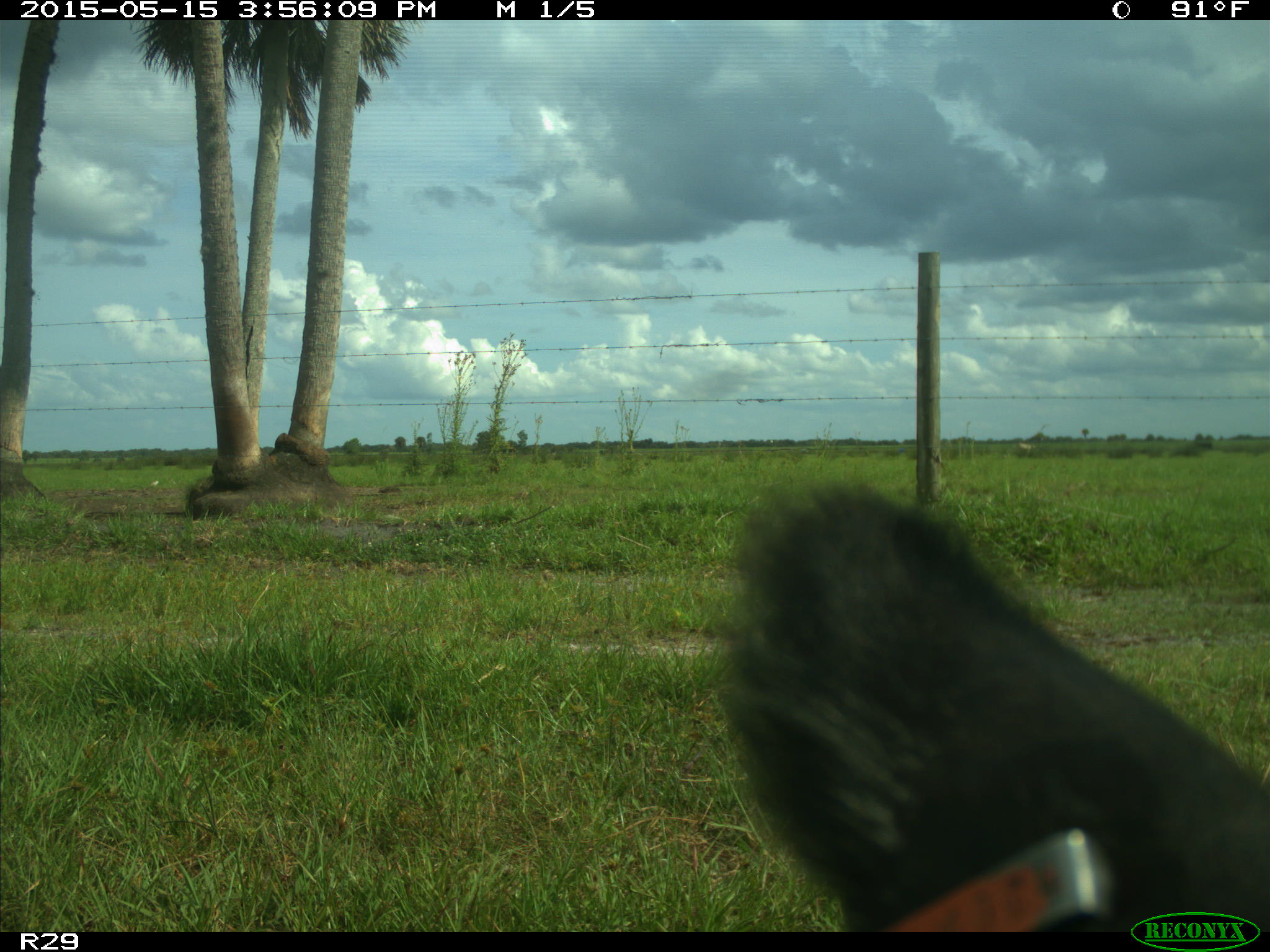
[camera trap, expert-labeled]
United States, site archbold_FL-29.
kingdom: Animalia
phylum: Chordata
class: Mammalia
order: Artiodactyla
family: Bovidae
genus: Bos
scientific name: Bos taurus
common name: domestic cow